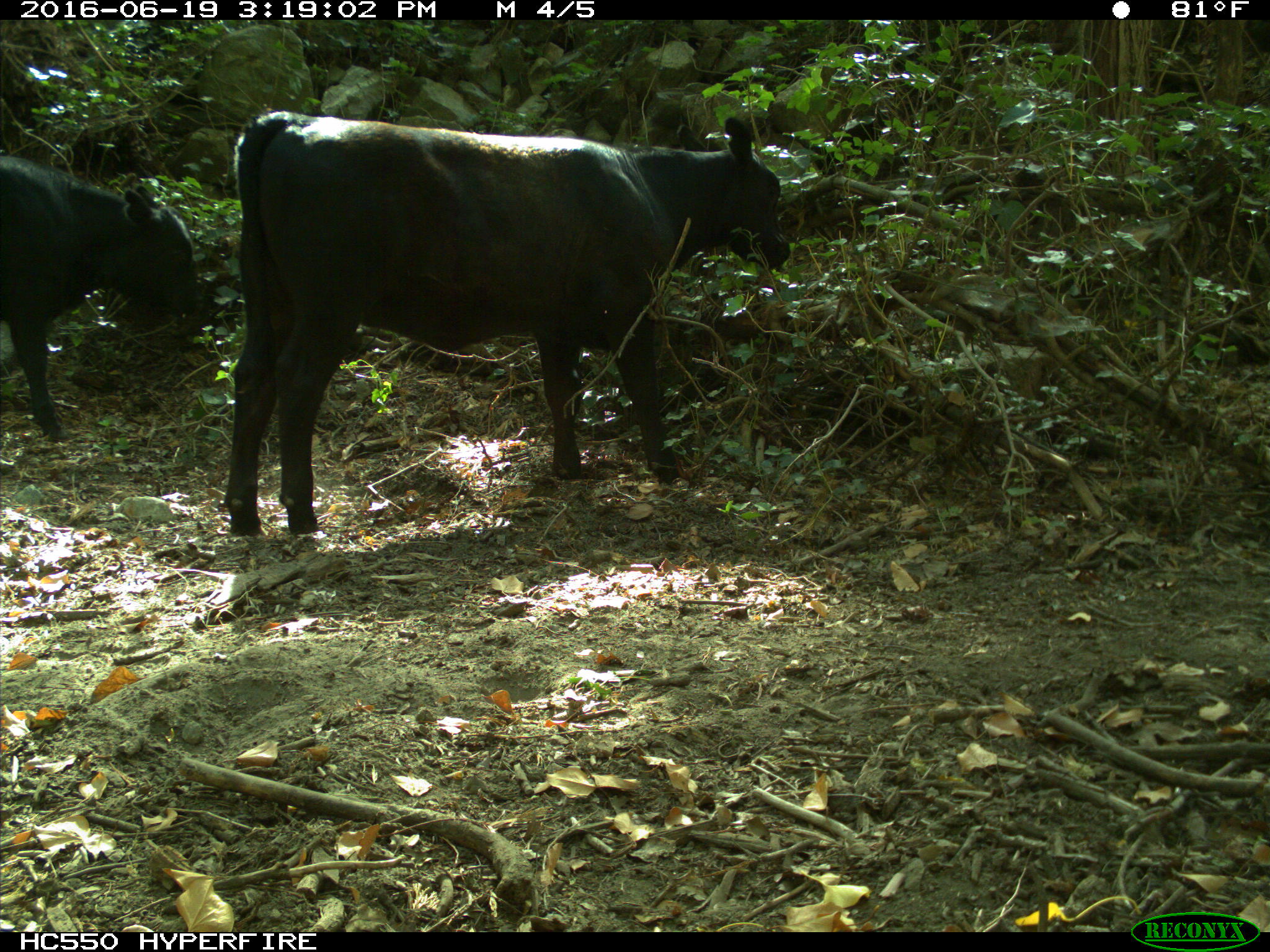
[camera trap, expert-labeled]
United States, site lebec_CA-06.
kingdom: Animalia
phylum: Chordata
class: Mammalia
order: Artiodactyla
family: Bovidae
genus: Bos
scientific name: Bos taurus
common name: domestic cow